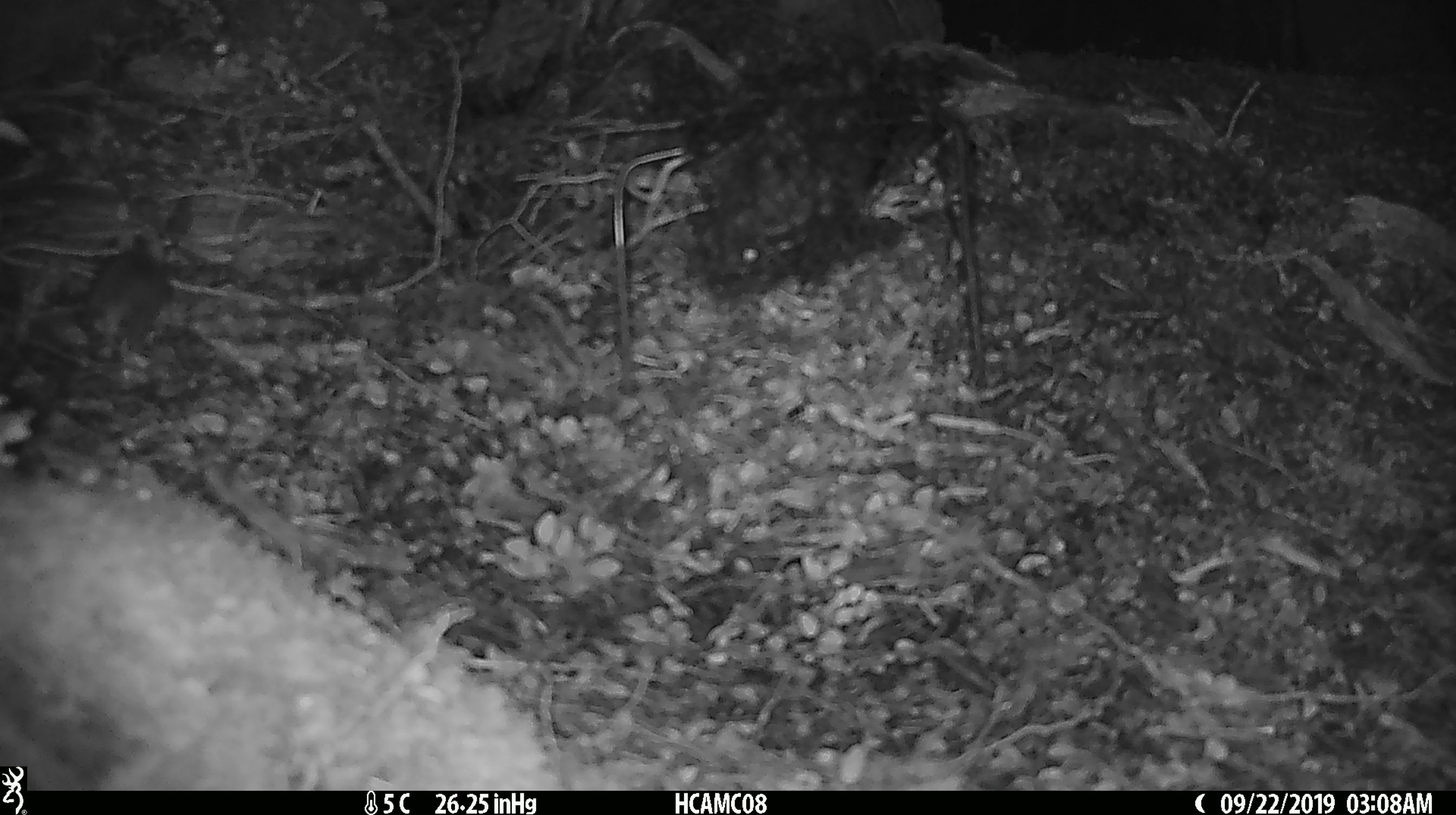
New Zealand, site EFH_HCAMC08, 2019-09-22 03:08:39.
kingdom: Animalia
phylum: Chordata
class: Mammalia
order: Rodentia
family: Muridae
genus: Mus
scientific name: Mus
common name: mouse